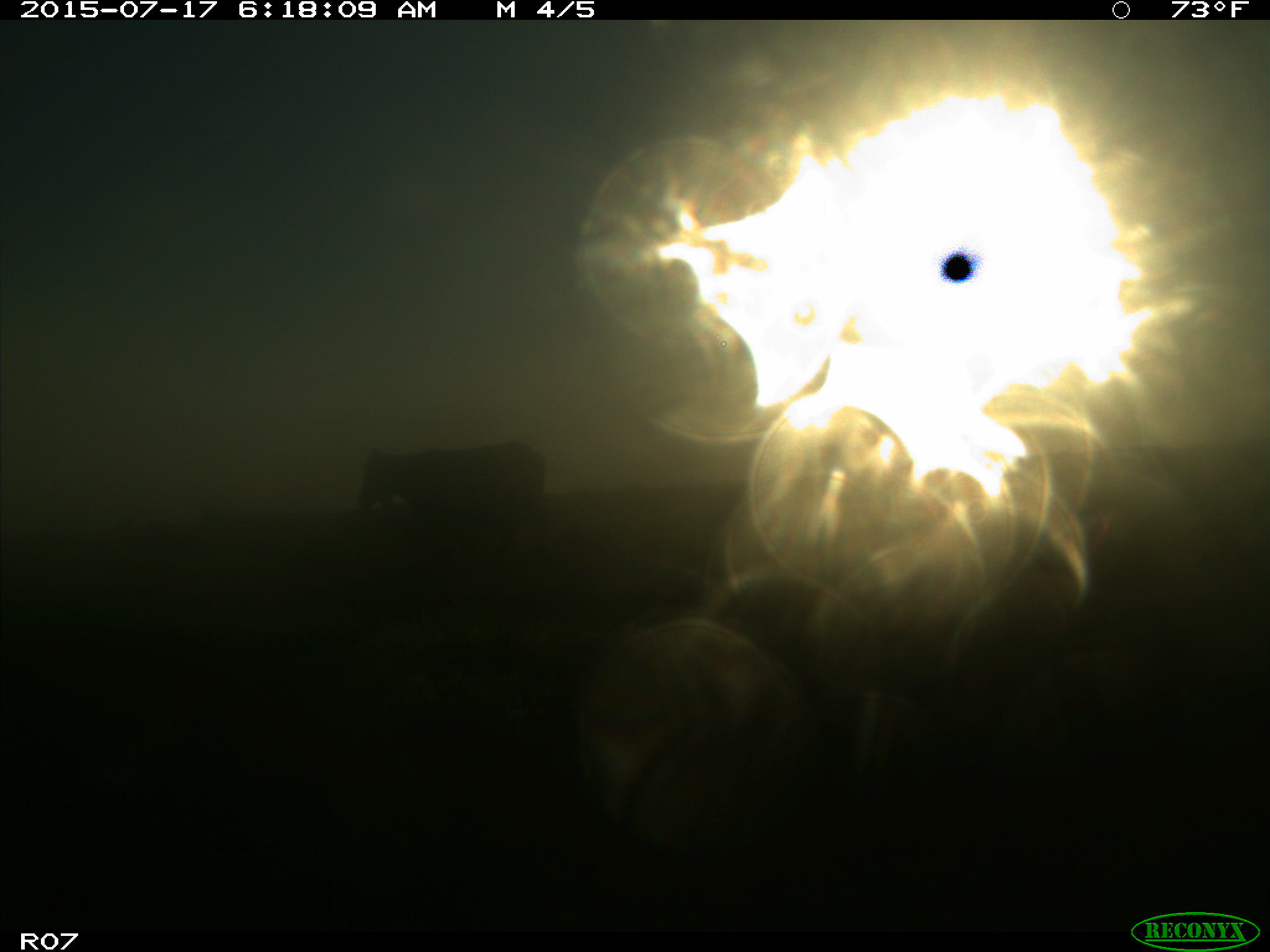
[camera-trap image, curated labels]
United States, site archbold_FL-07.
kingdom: Animalia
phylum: Chordata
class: Mammalia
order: Artiodactyla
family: Bovidae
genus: Bos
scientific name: Bos taurus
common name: domestic cow